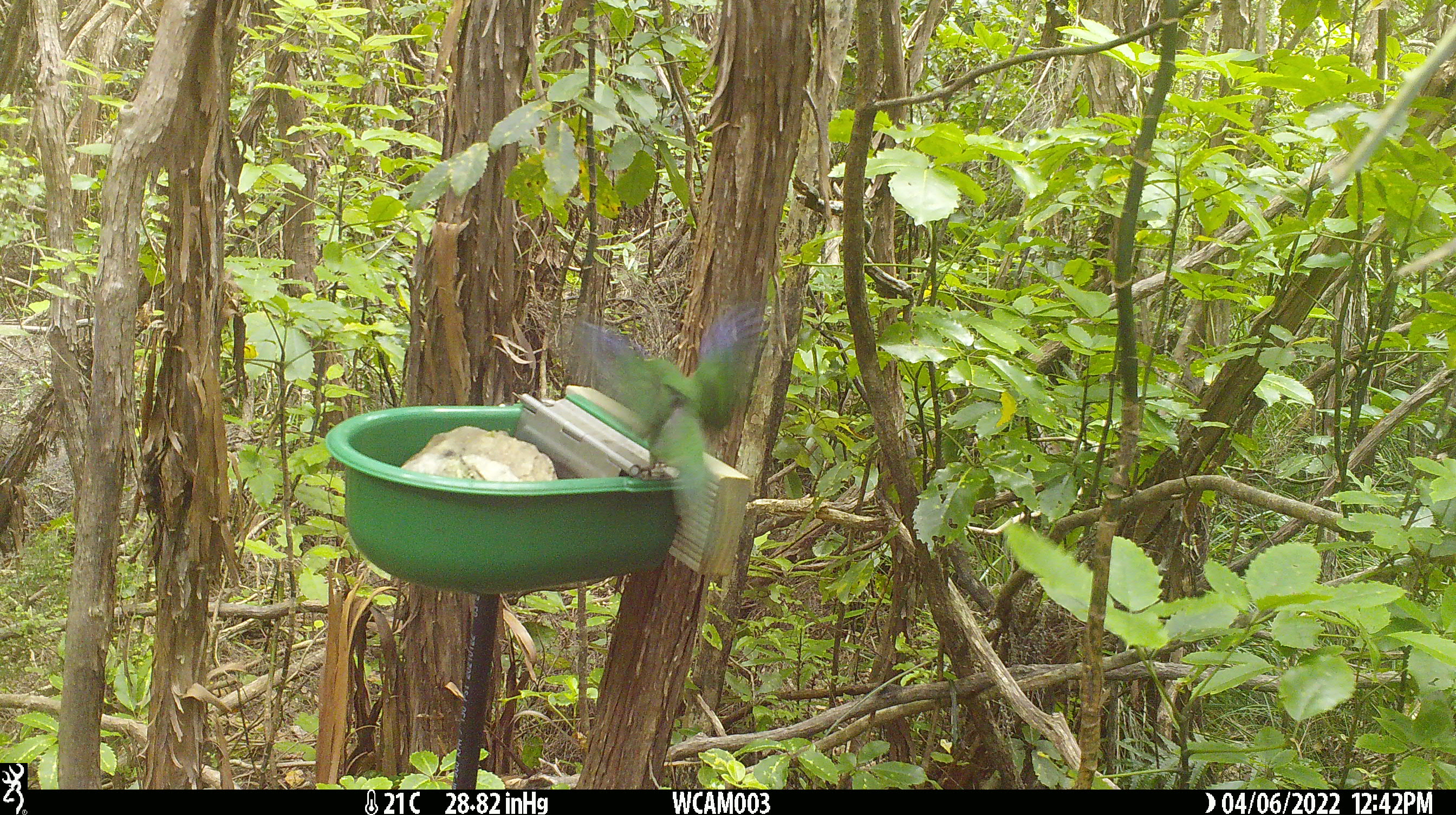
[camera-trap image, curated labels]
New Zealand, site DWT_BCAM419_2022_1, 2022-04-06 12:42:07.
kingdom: Animalia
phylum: Chordata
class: Aves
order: Psittaciformes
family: Psittaculidae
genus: Cyanoramphus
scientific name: Cyanoramphus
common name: parakeet